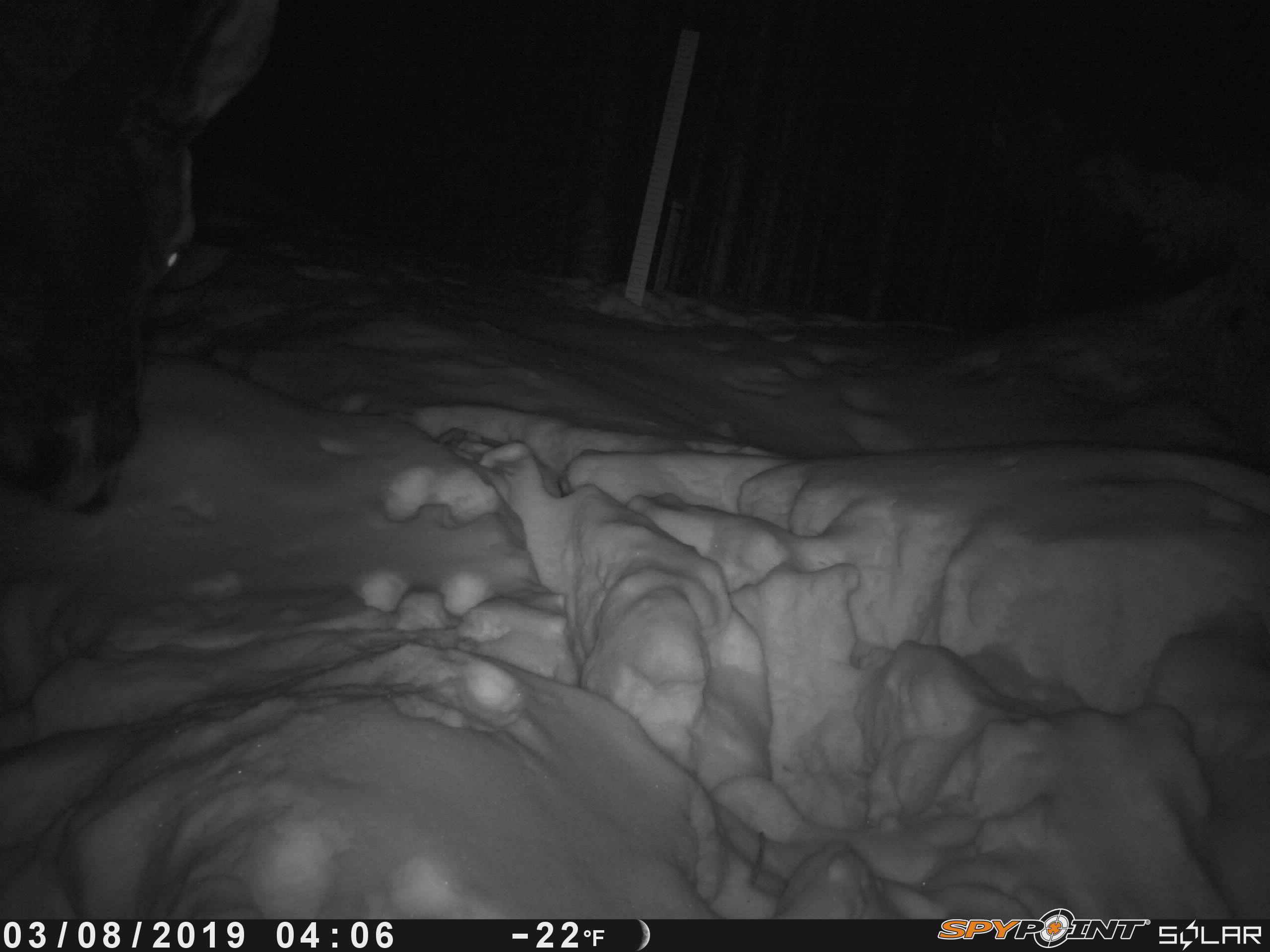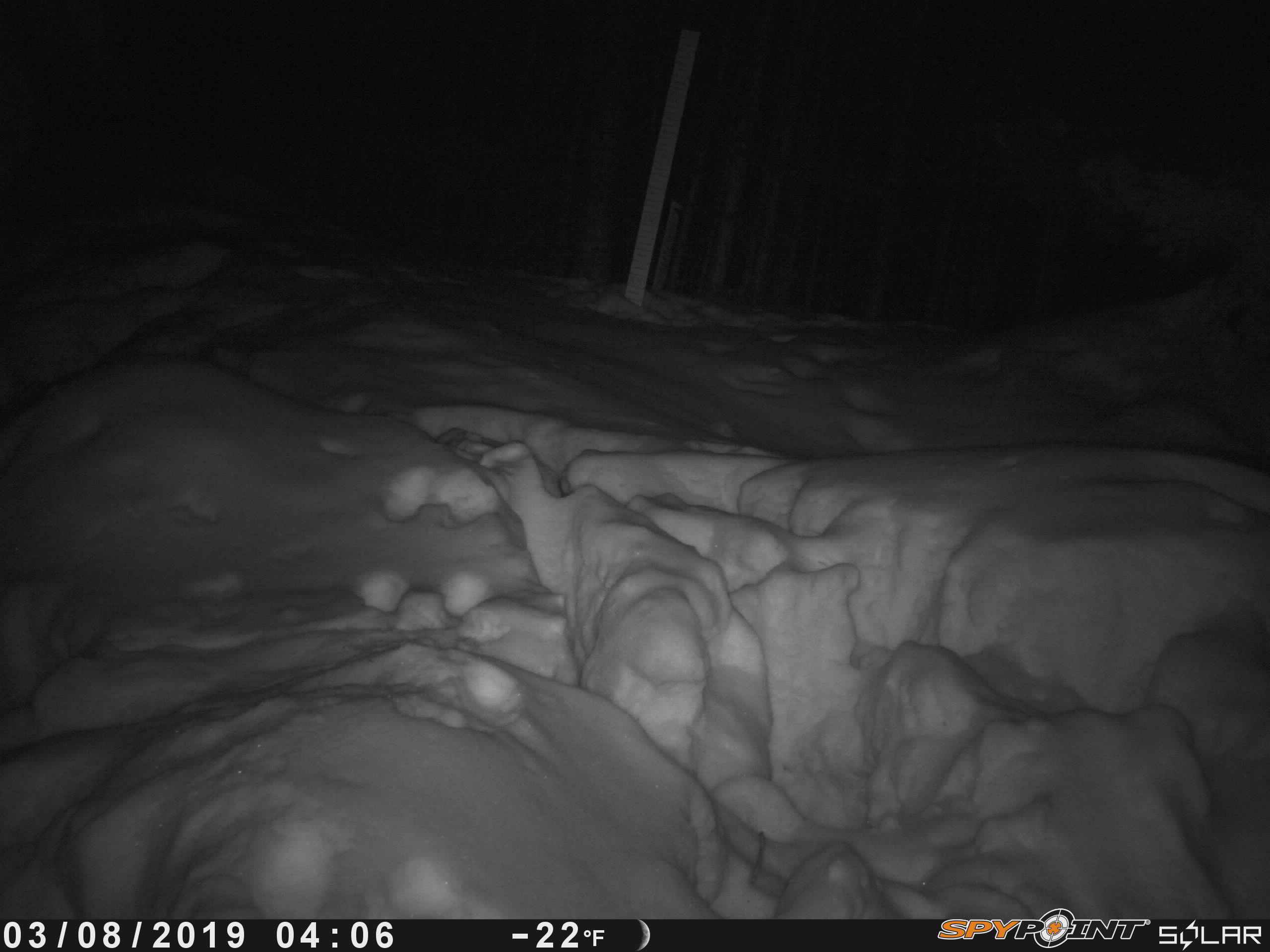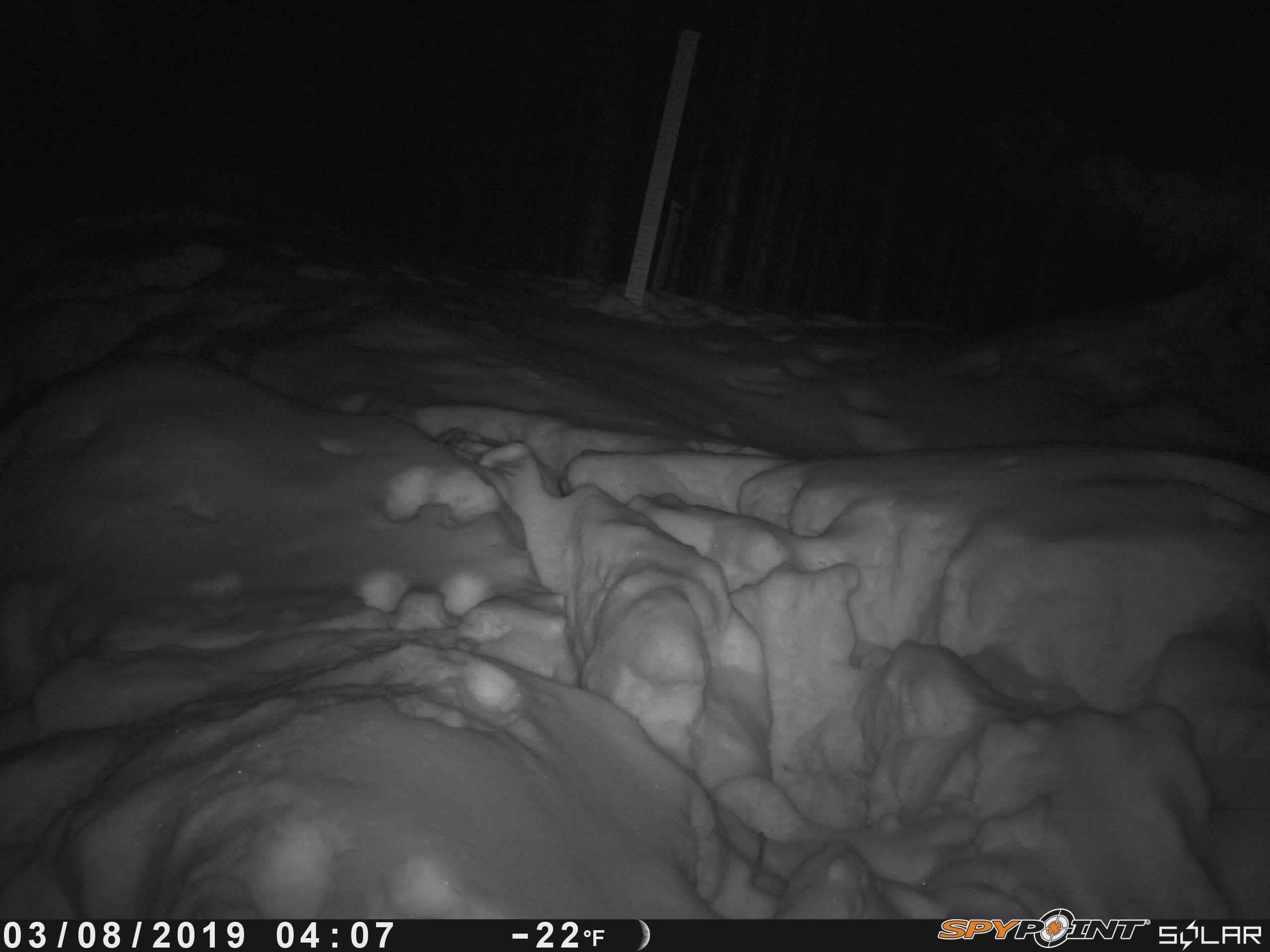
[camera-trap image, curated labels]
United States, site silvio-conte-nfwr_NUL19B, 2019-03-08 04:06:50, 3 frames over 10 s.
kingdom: Animalia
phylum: Chordata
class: Mammalia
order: Artiodactyla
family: Cervidae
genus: Alces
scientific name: Alces alces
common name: moose